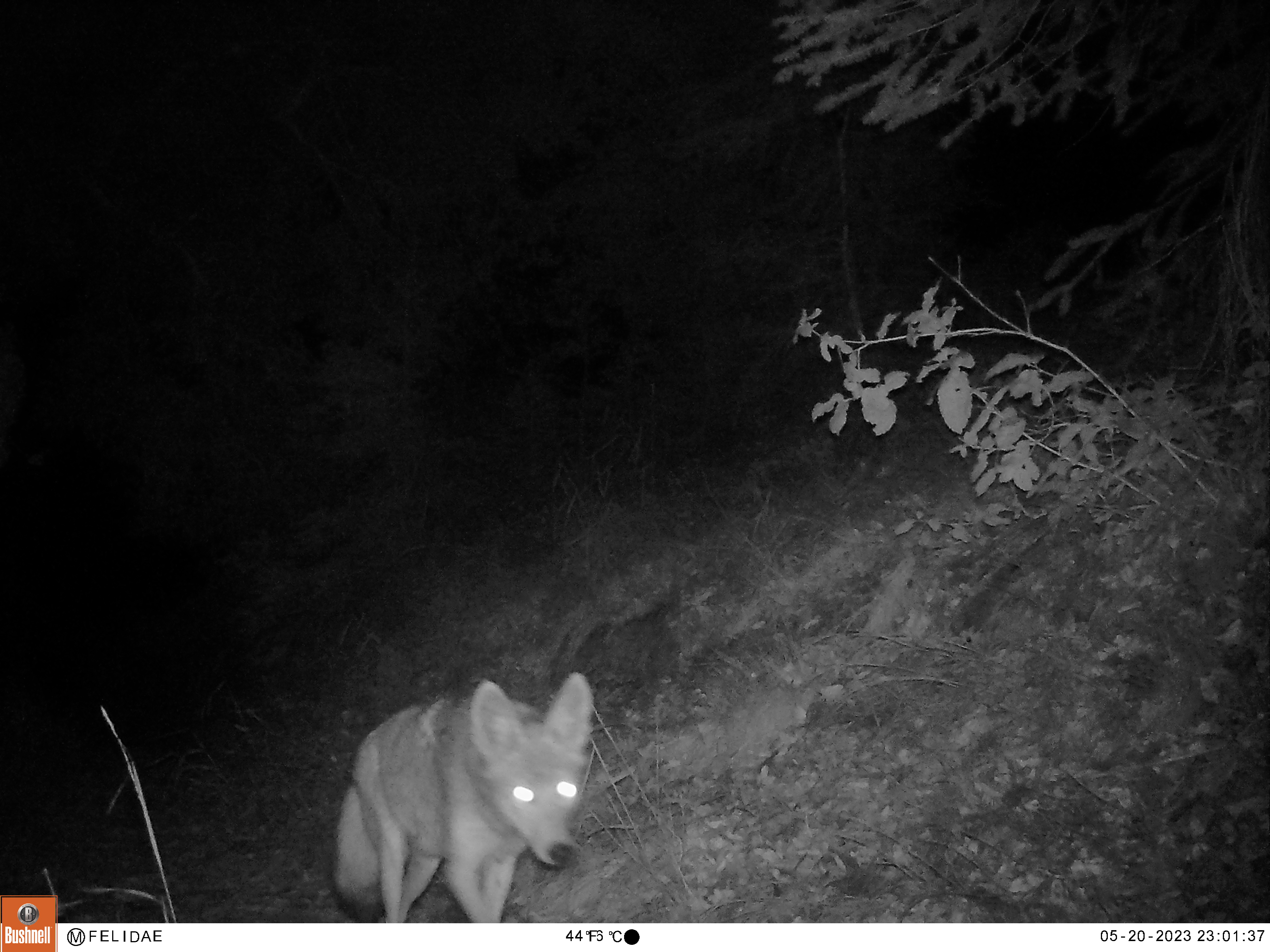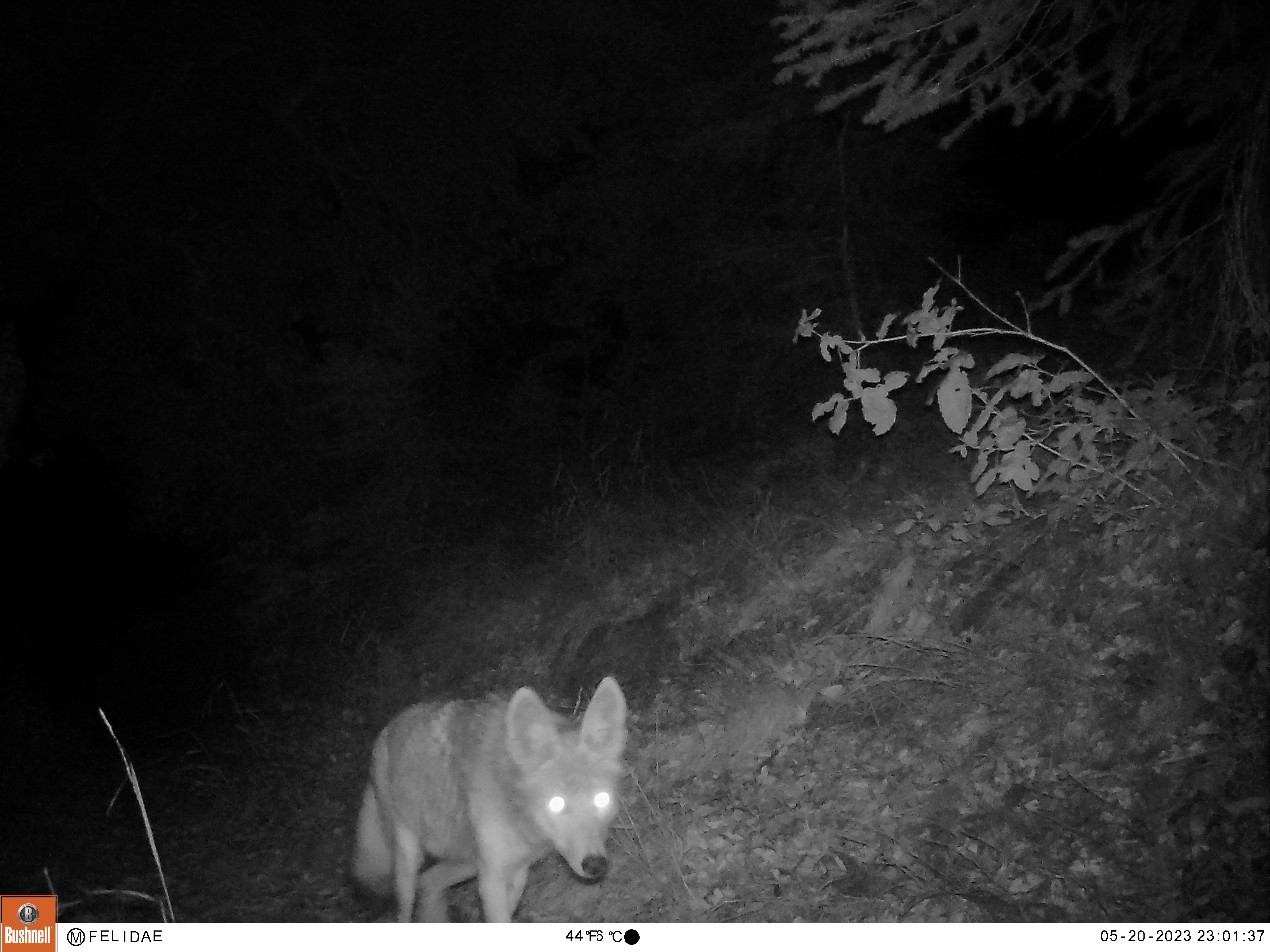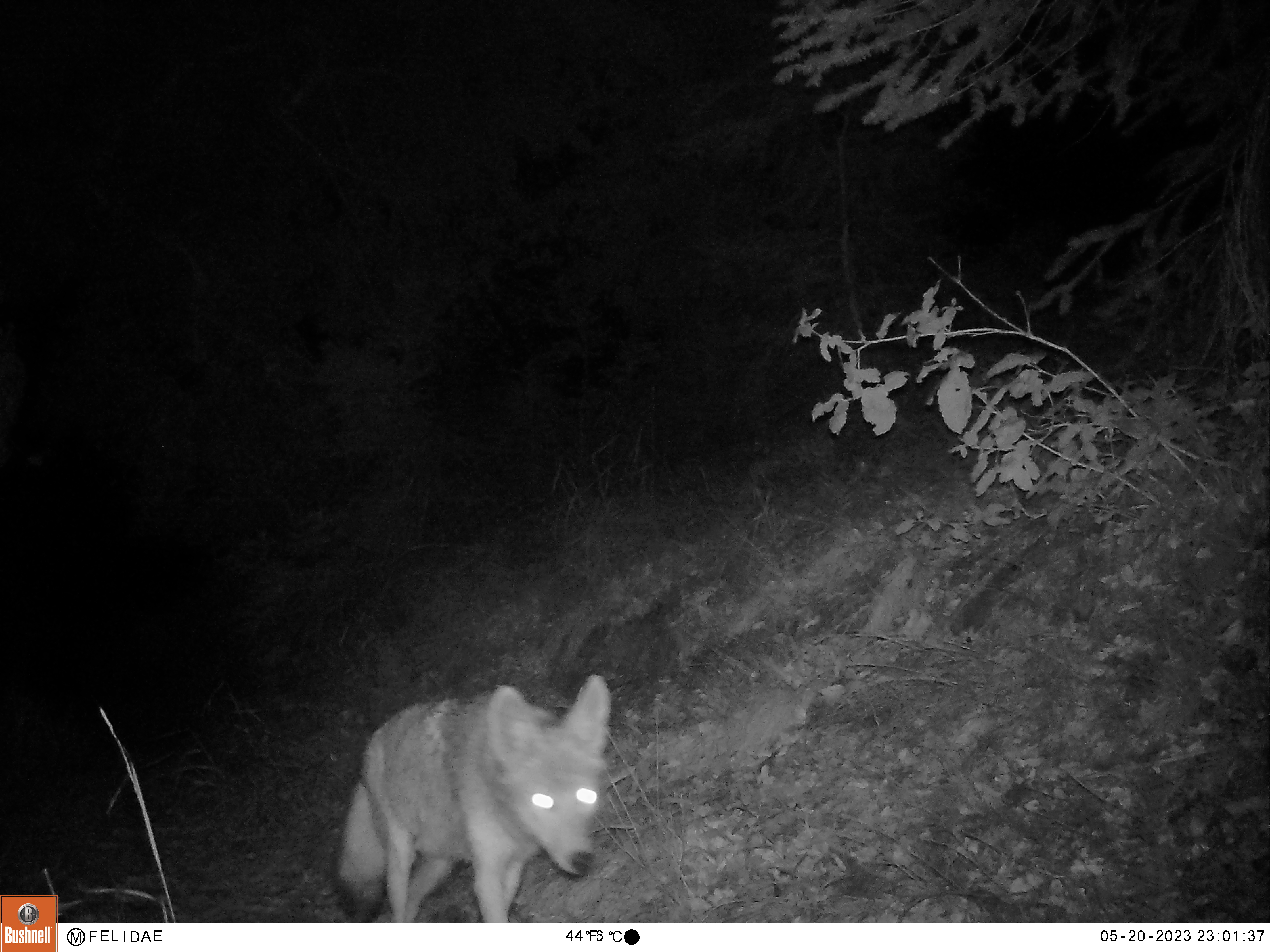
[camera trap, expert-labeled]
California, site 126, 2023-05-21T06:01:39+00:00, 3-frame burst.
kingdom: Animalia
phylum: Chordata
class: Mammalia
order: Carnivora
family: Canidae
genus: Canis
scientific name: Canis latrans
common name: coyote